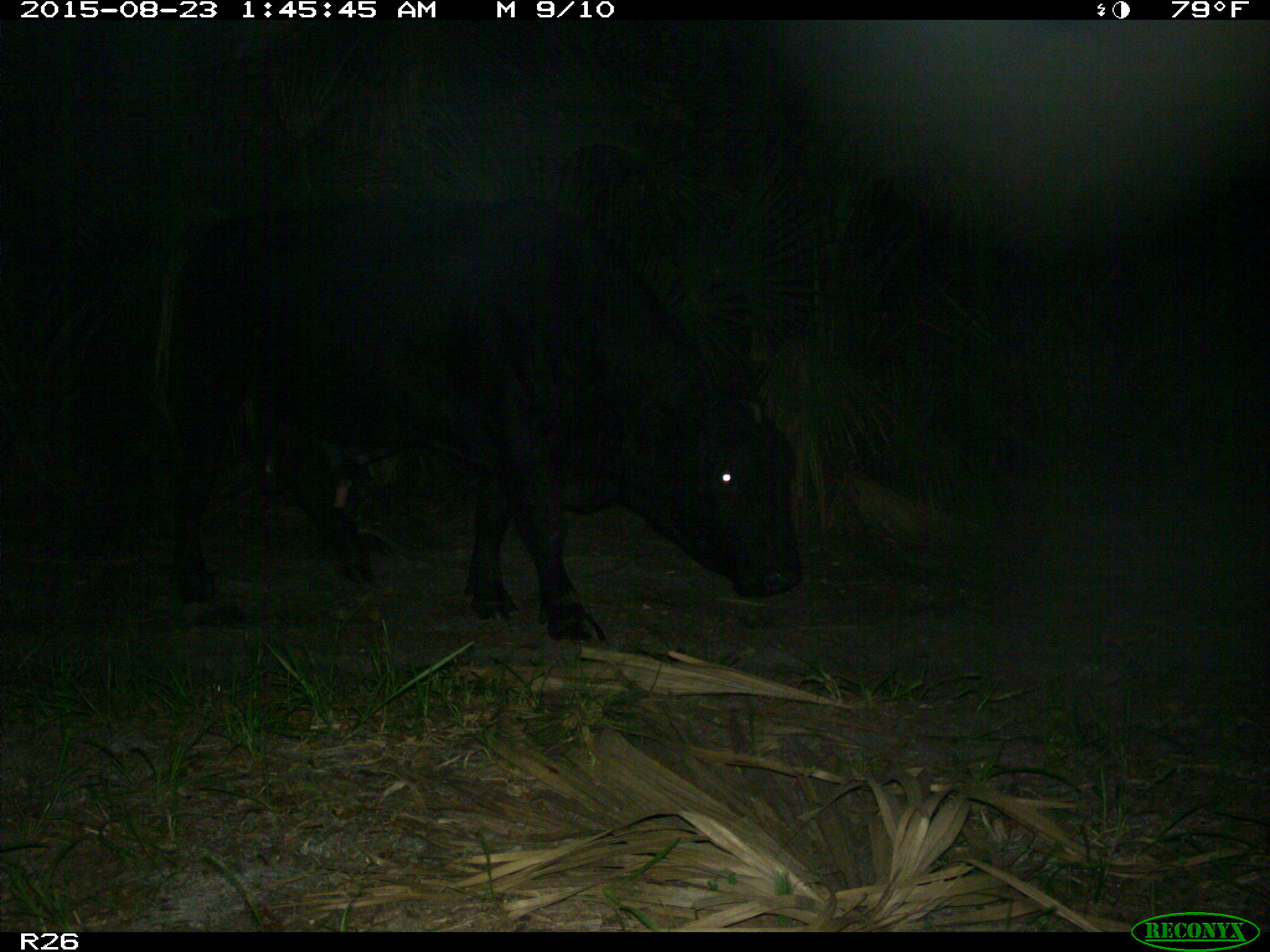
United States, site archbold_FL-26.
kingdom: Animalia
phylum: Chordata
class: Mammalia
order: Artiodactyla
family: Bovidae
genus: Bos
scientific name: Bos taurus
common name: domestic cow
Bos taurus (domestic cow).